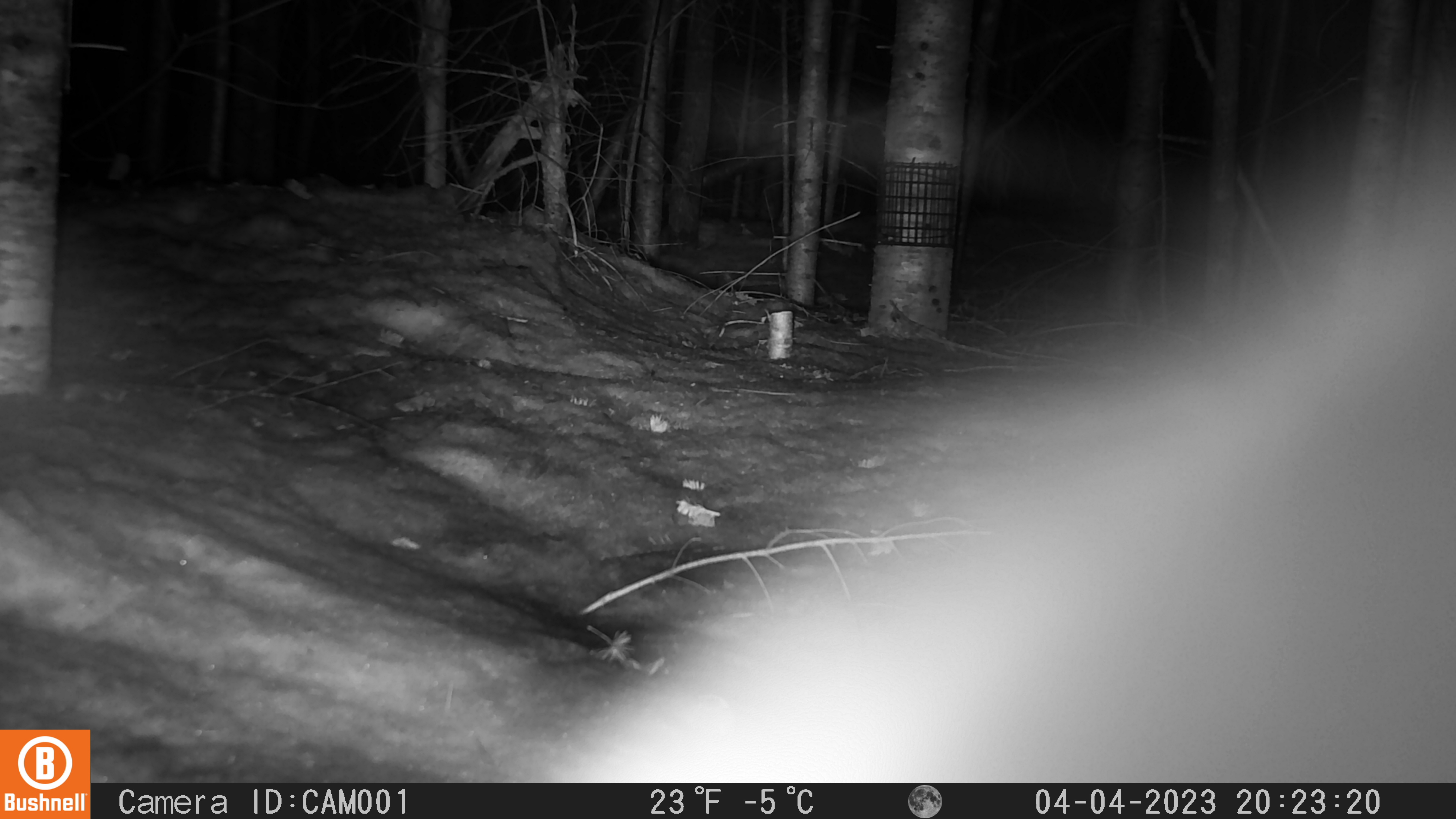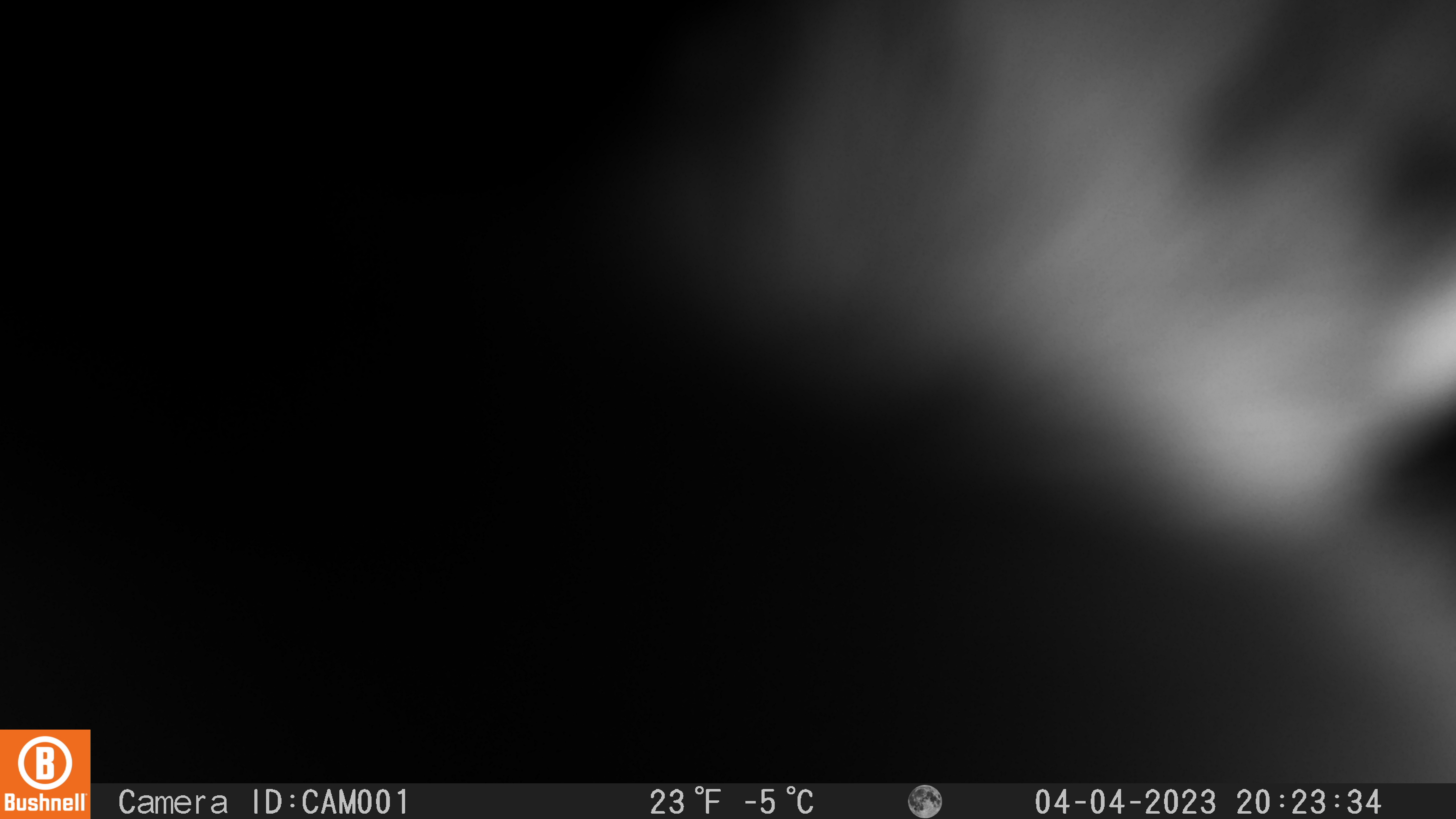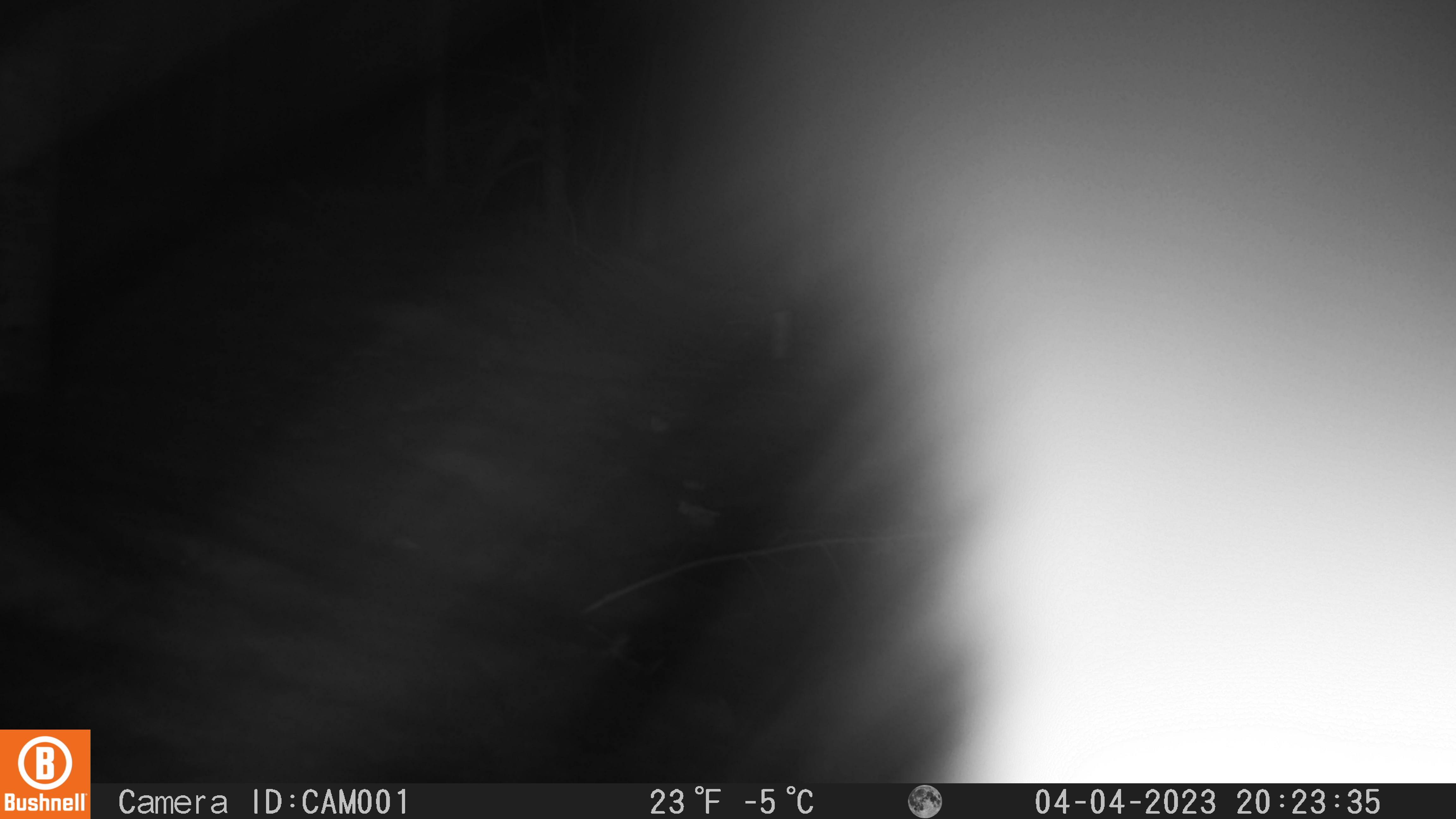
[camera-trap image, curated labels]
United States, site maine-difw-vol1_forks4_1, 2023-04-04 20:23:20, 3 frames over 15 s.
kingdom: Animalia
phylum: Chordata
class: Mammalia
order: Lagomorpha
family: Leporidae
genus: Lepus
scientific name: Lepus americanus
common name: snowshoe hare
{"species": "snowshoe hare (Lepus americanus)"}